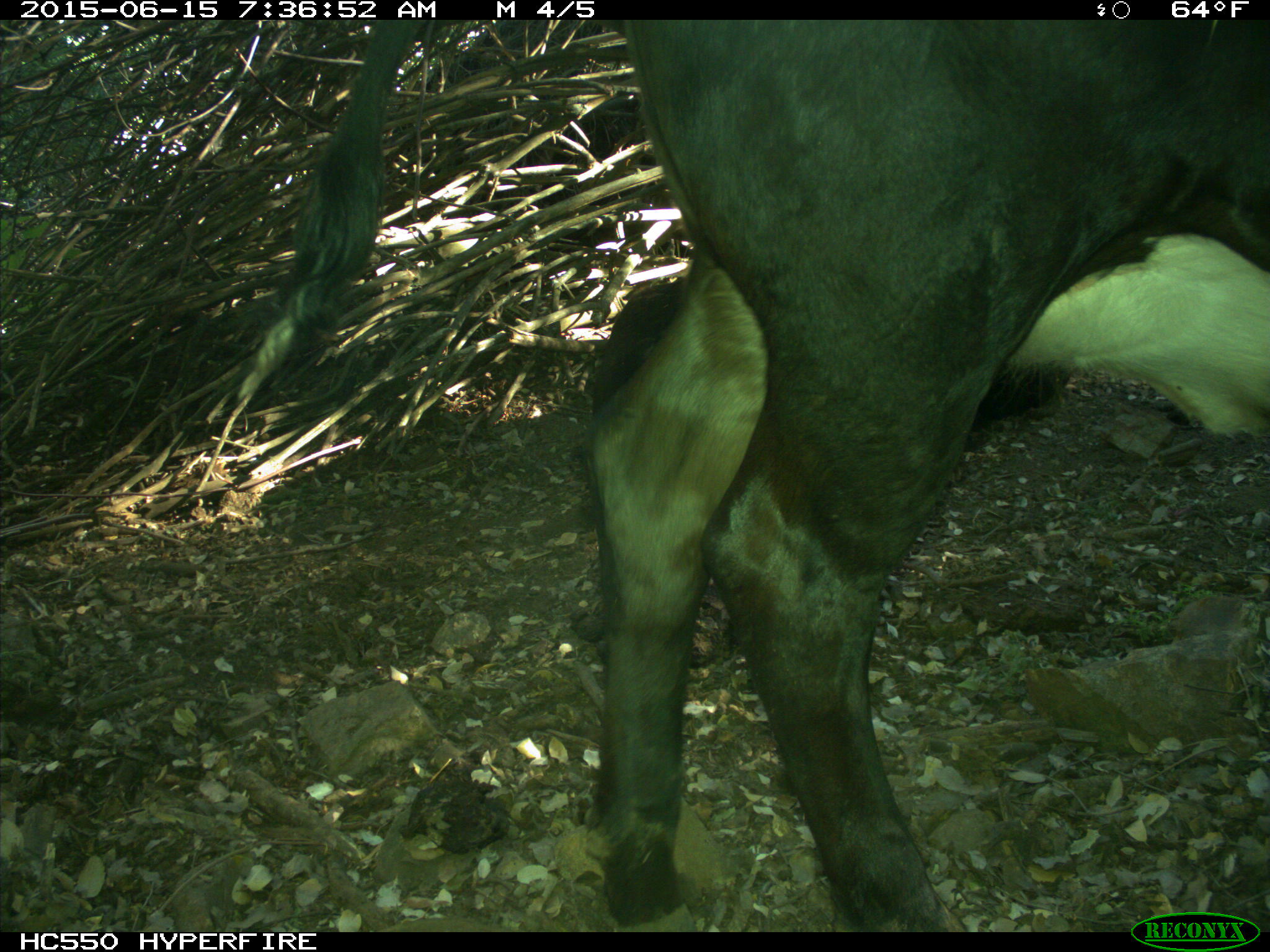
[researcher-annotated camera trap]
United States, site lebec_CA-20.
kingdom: Animalia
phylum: Chordata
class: Mammalia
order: Artiodactyla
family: Bovidae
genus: Bos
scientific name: Bos taurus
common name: domestic cow